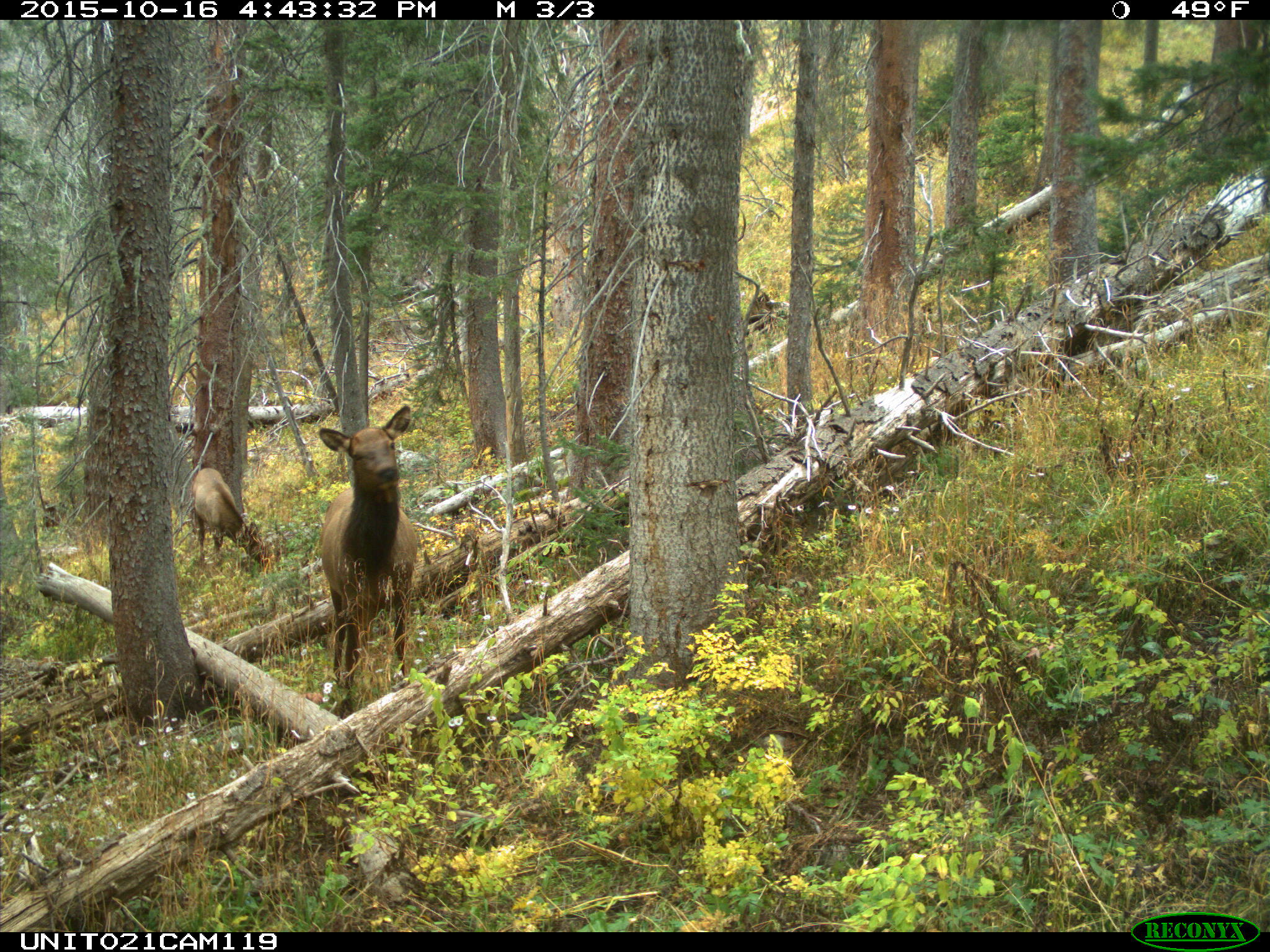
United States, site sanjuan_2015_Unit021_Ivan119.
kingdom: Animalia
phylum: Chordata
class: Mammalia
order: Artiodactyla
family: Cervidae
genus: Cervus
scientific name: Cervus elaphus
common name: red deer